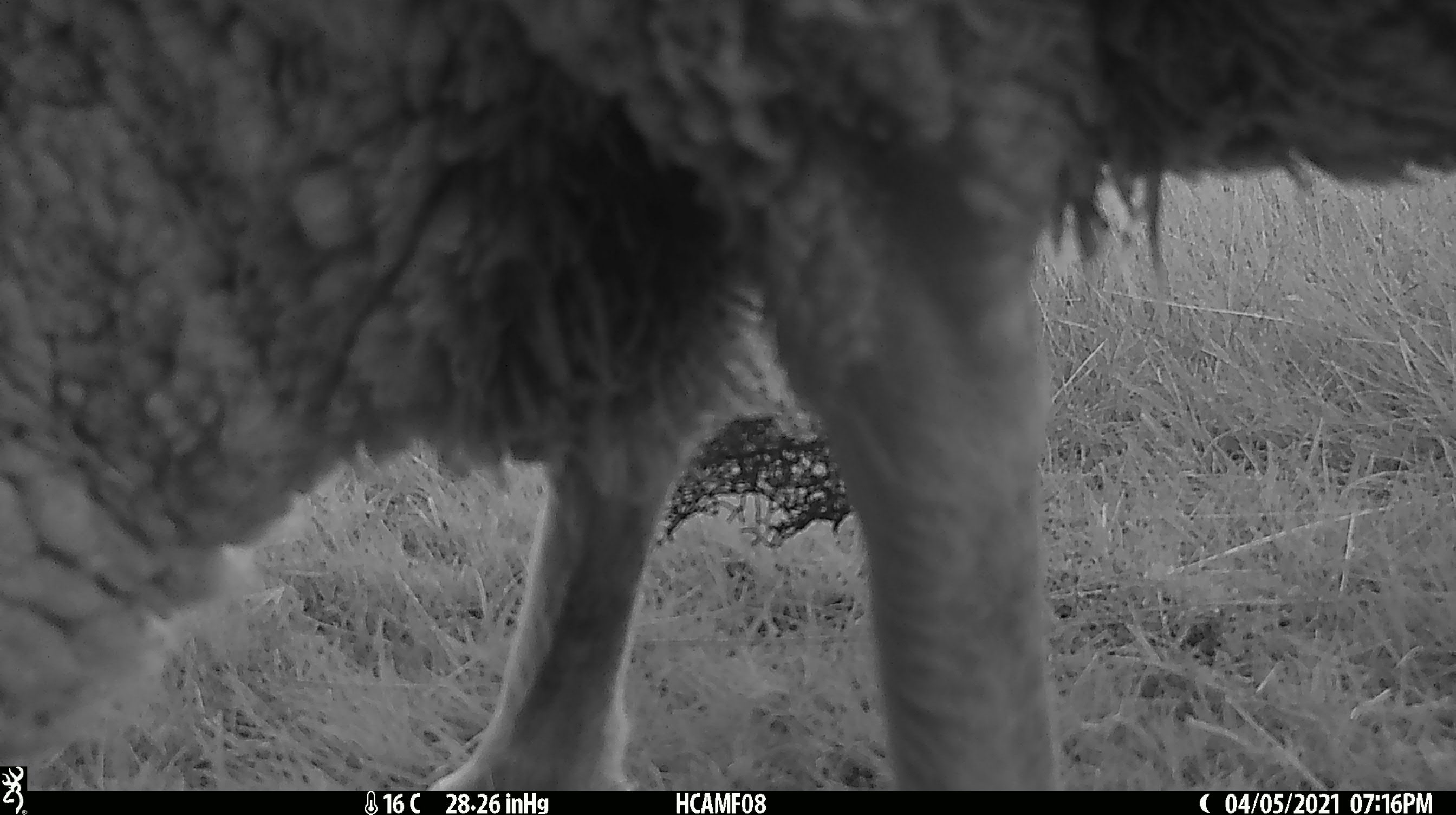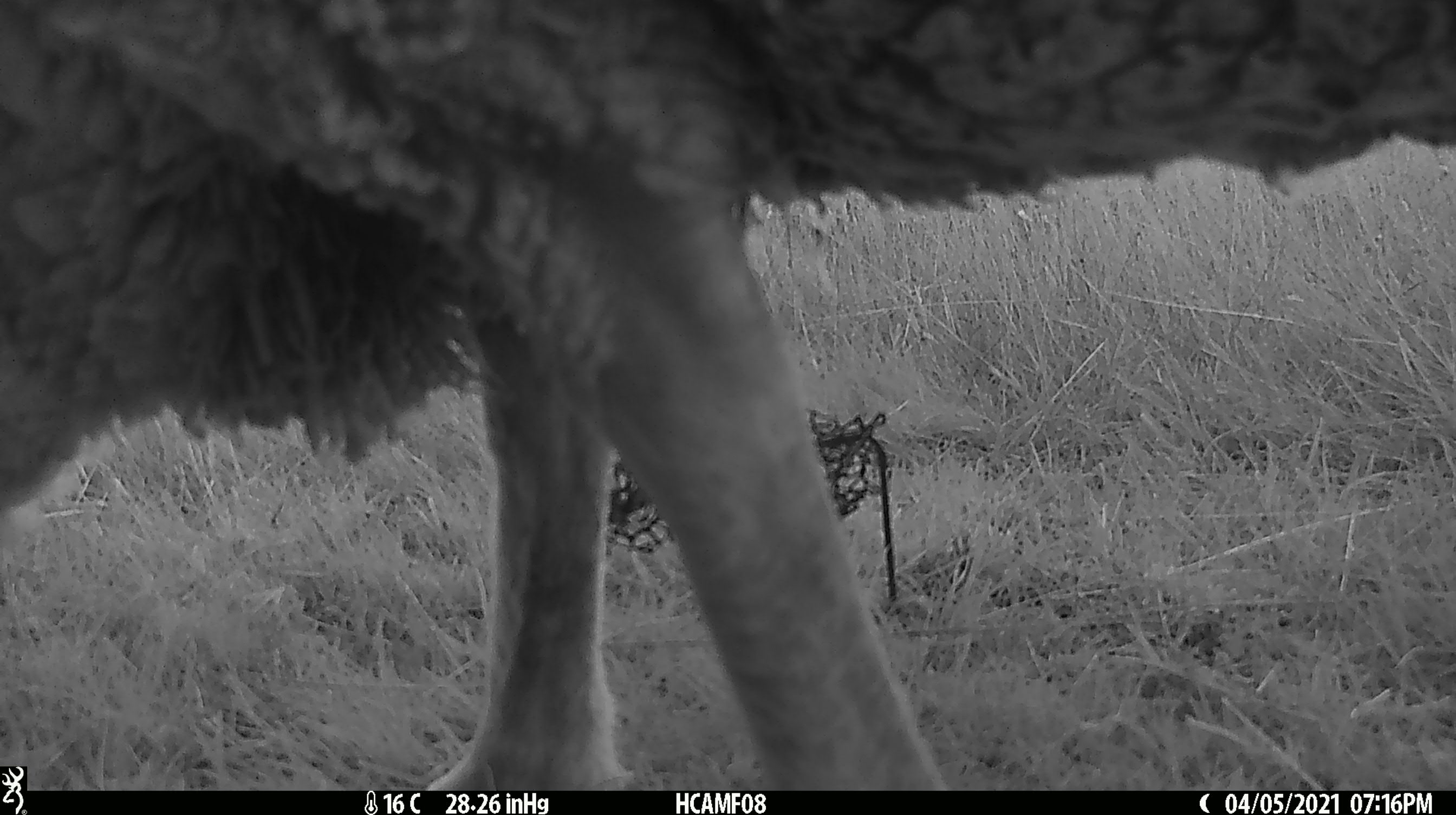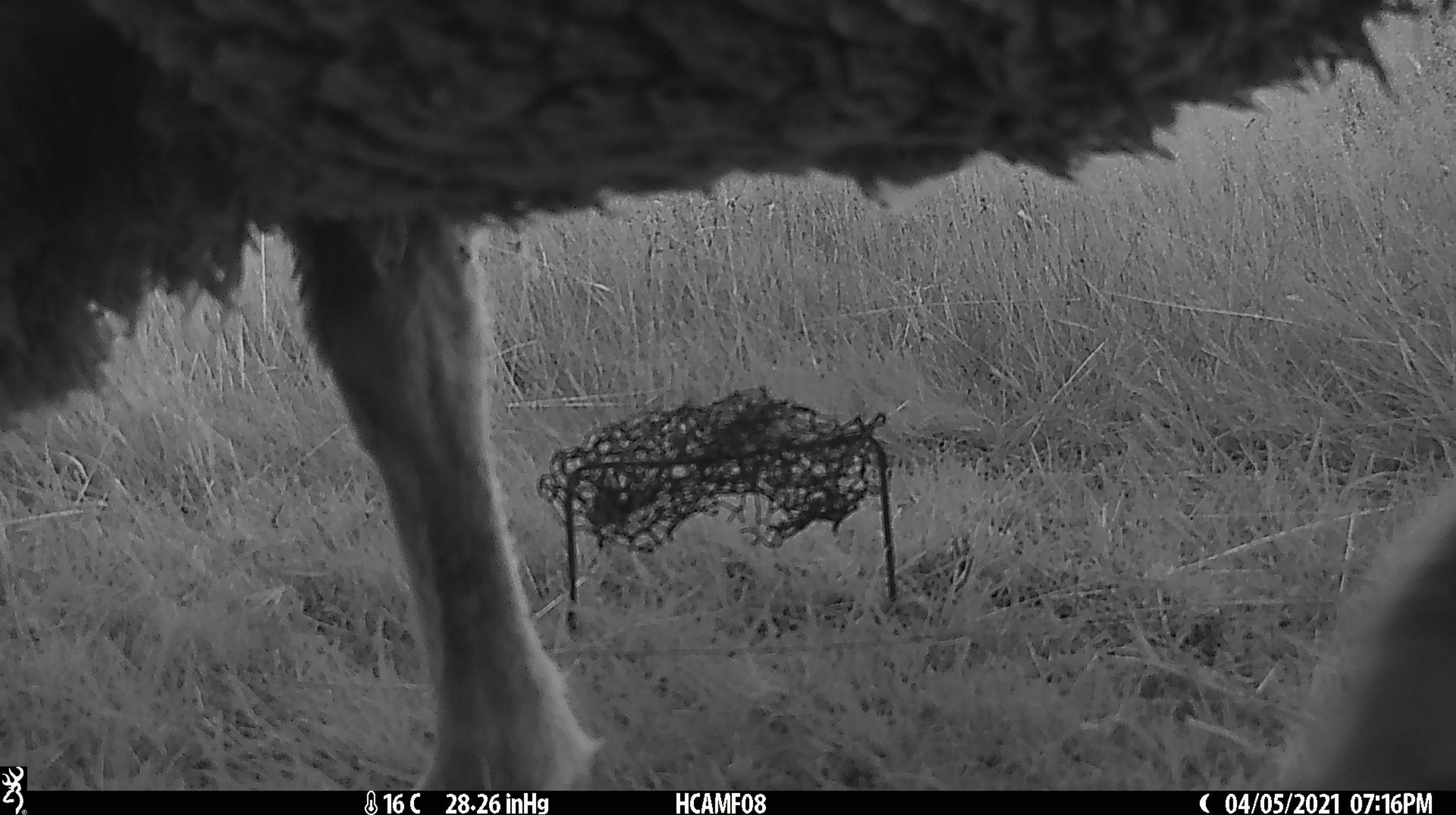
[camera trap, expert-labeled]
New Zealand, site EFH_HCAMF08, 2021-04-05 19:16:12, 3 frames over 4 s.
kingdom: Animalia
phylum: Chordata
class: Mammalia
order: Artiodactyla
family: Bovidae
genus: Ovis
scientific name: Ovis aries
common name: domestic sheep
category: sheep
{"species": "sheep (domestic sheep) (Ovis aries)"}